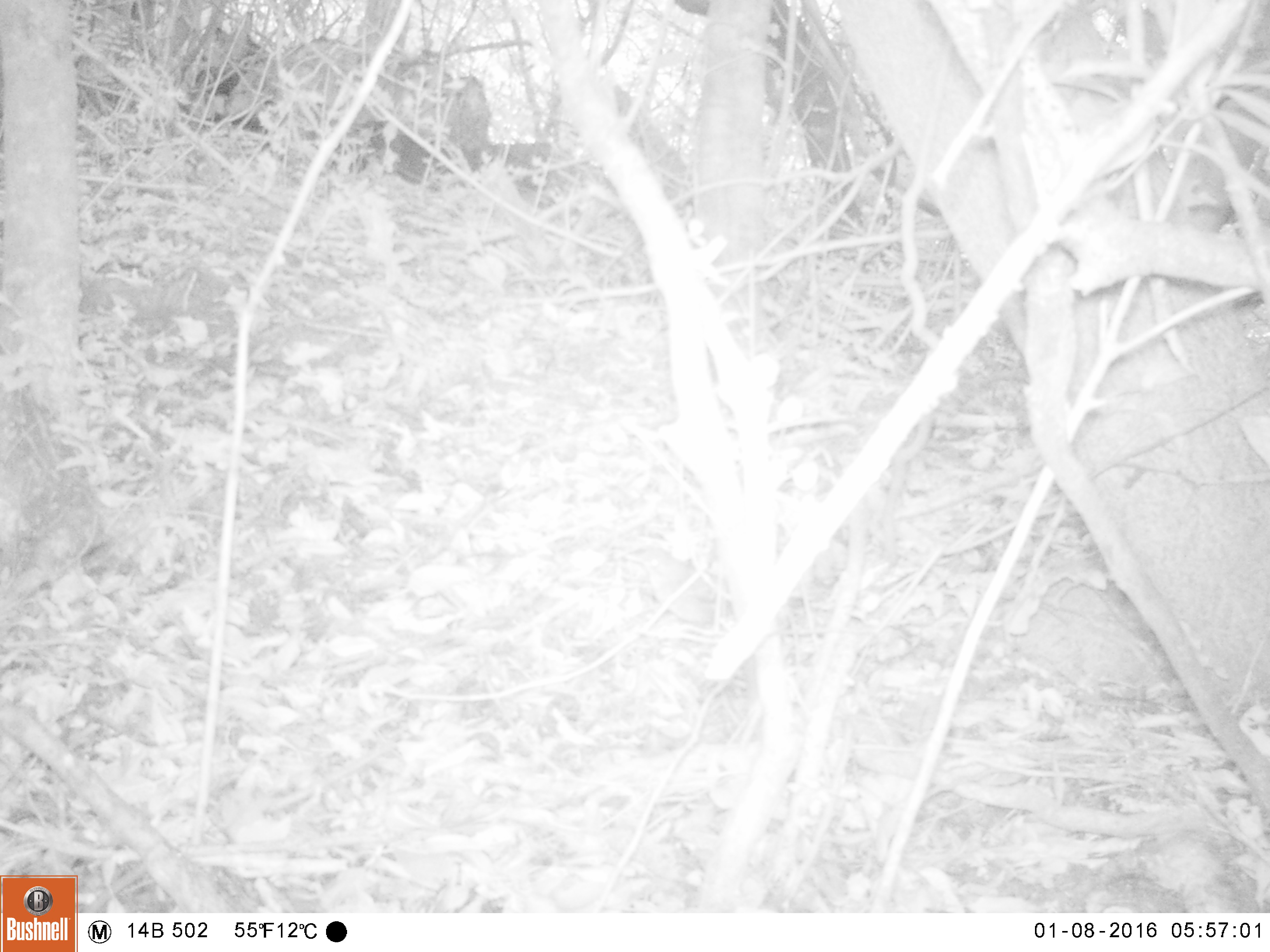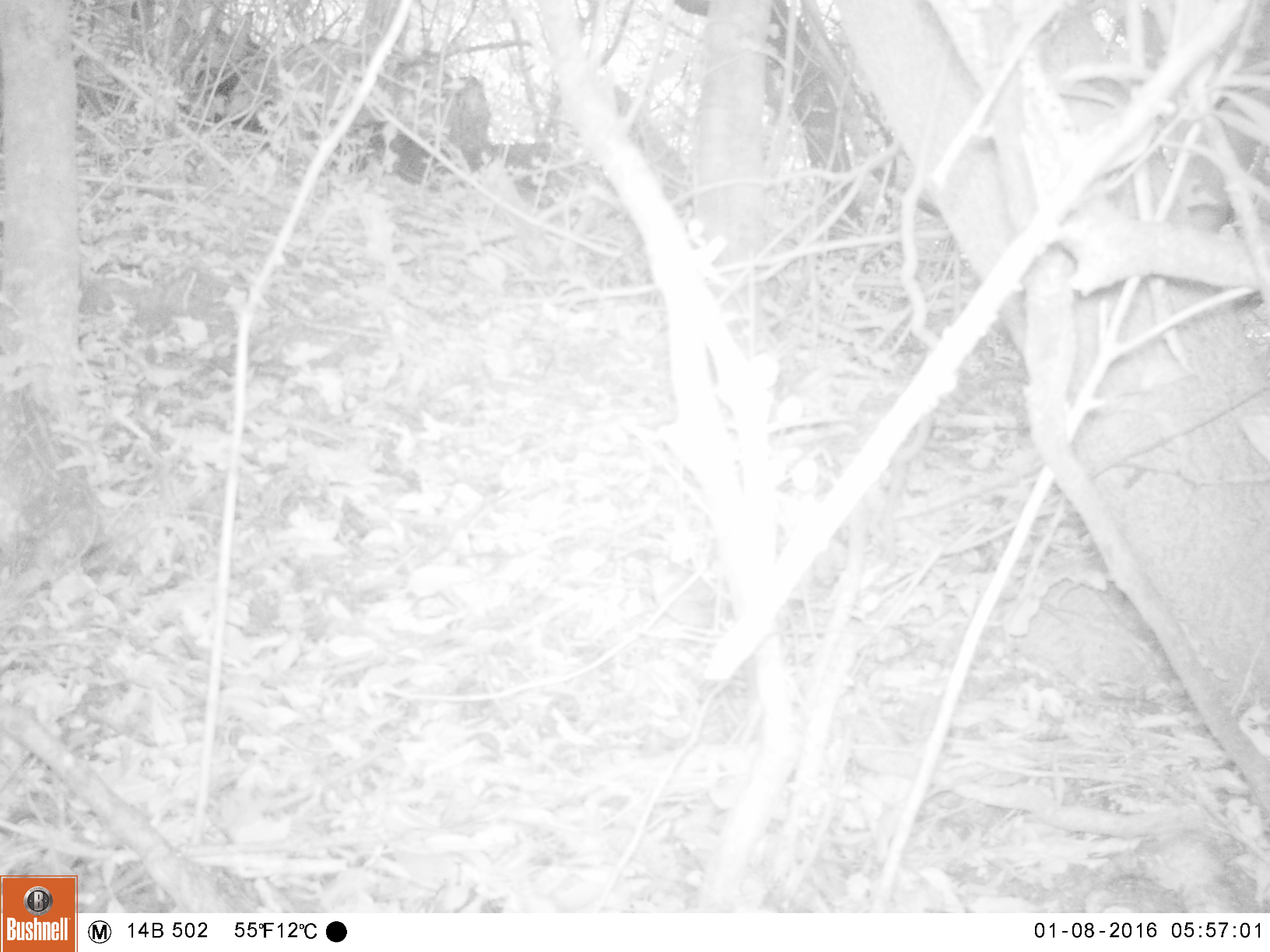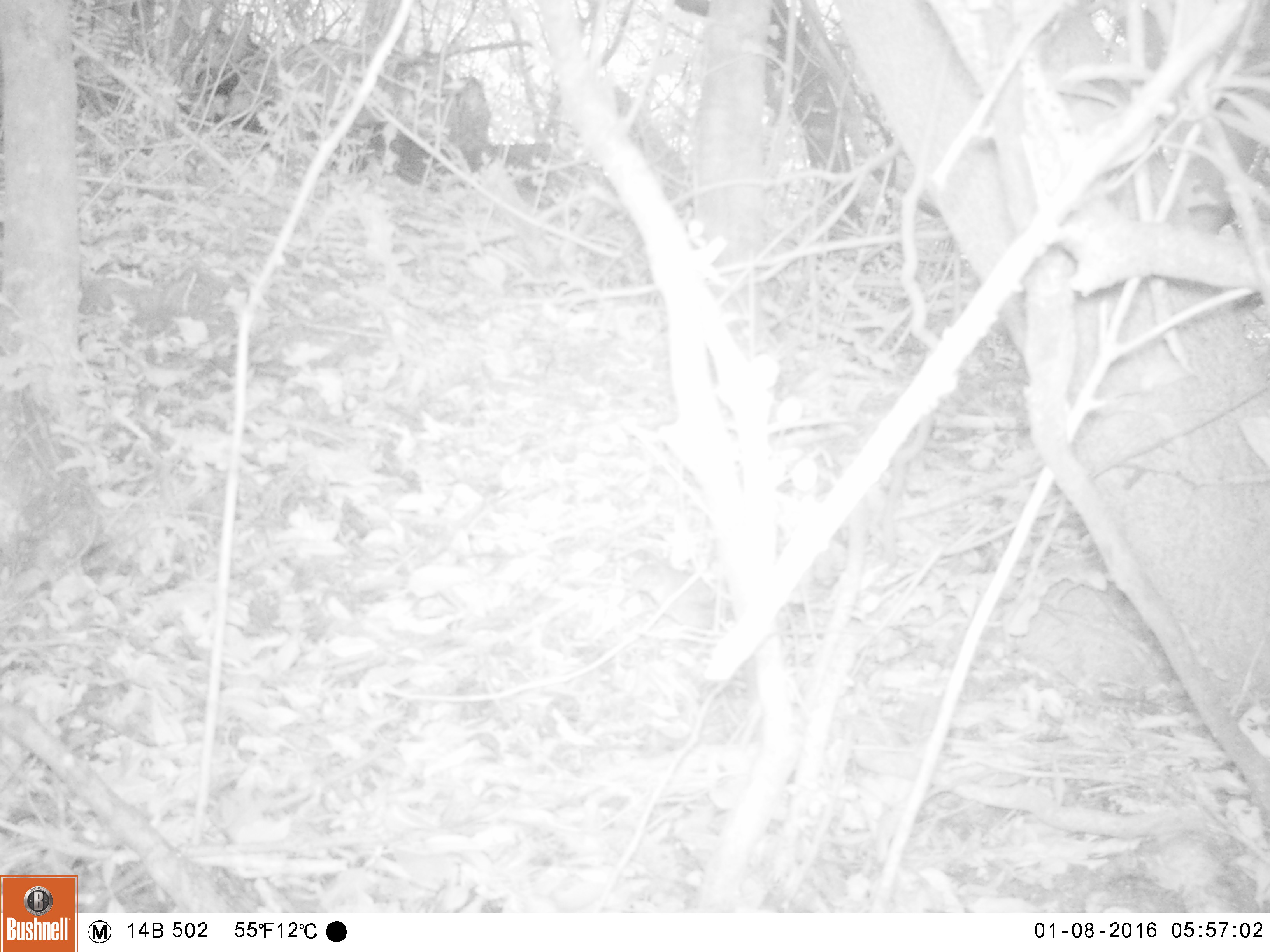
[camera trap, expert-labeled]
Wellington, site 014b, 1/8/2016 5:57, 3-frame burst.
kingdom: Animalia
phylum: Chordata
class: Aves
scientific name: Aves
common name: bird